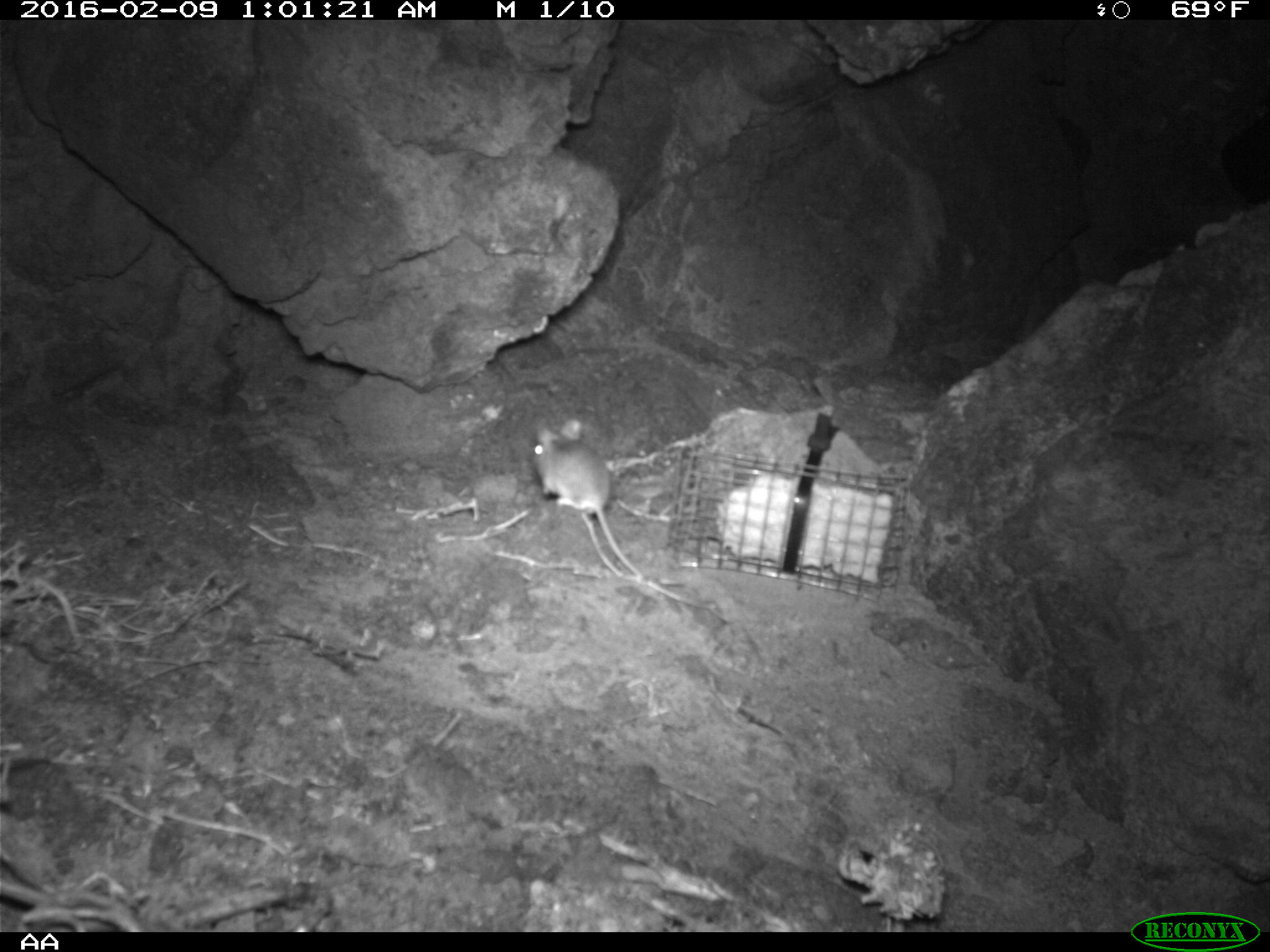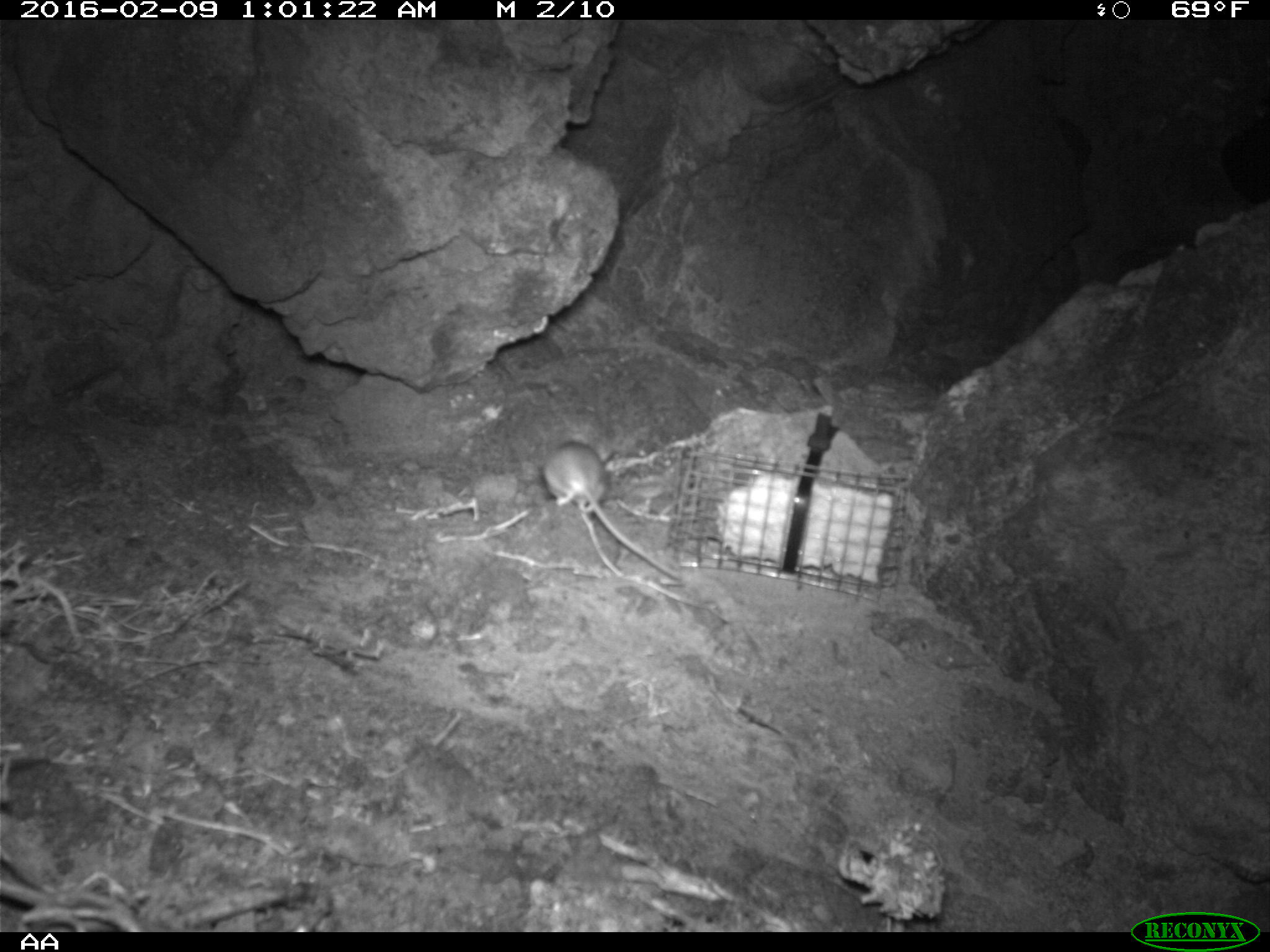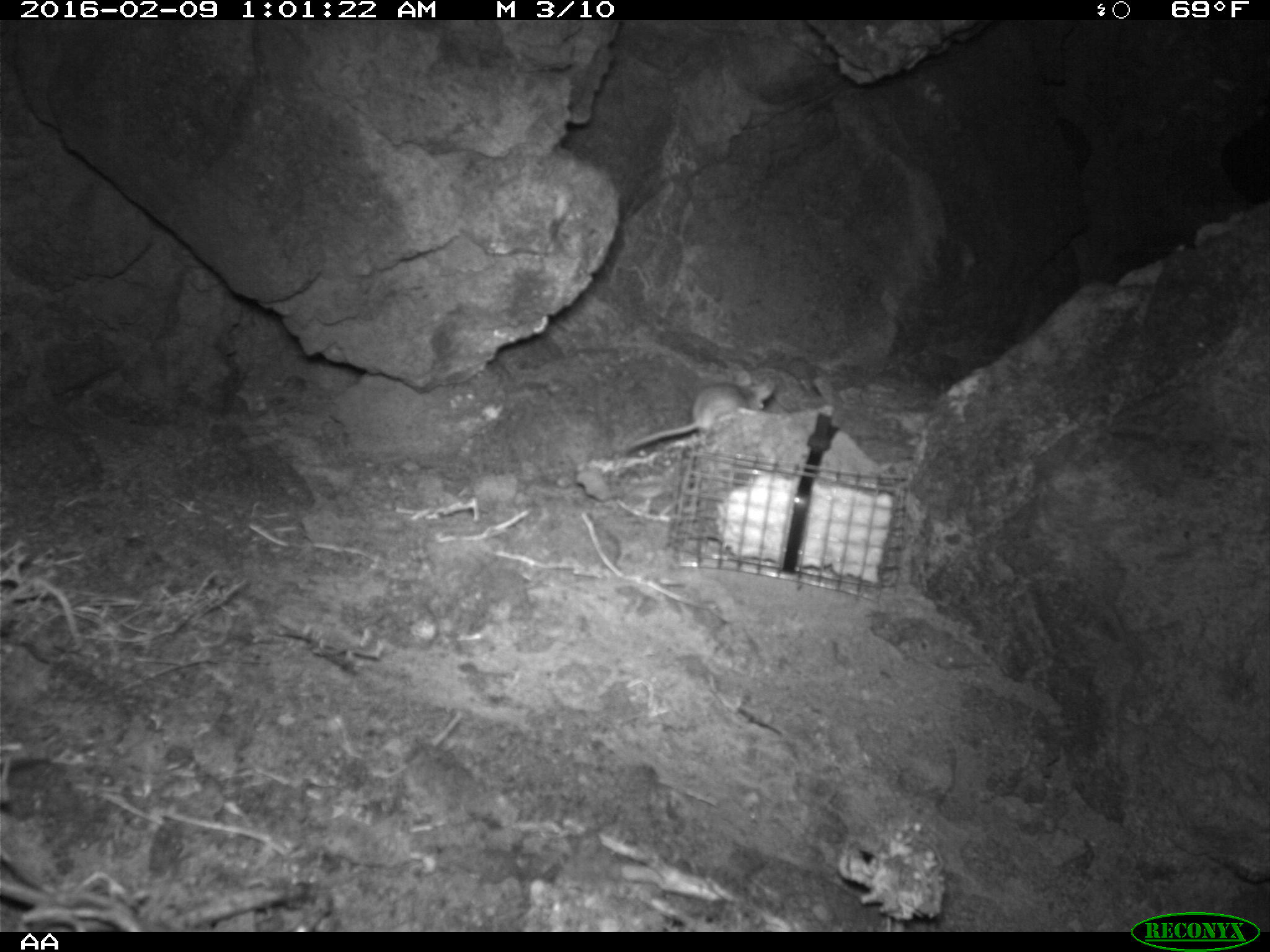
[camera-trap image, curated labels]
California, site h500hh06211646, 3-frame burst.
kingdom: Animalia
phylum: Chordata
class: Mammalia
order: Rodentia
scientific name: Rodentia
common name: rodent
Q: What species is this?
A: Rodent (Rodentia).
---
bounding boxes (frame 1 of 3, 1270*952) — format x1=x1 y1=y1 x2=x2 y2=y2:
rodent: x1=530 y1=418 x2=682 y2=584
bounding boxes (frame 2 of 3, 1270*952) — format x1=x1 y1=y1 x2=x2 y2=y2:
rodent: x1=544 y1=431 x2=679 y2=578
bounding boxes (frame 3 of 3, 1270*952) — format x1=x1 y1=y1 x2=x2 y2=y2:
rodent: x1=624 y1=369 x2=778 y2=452